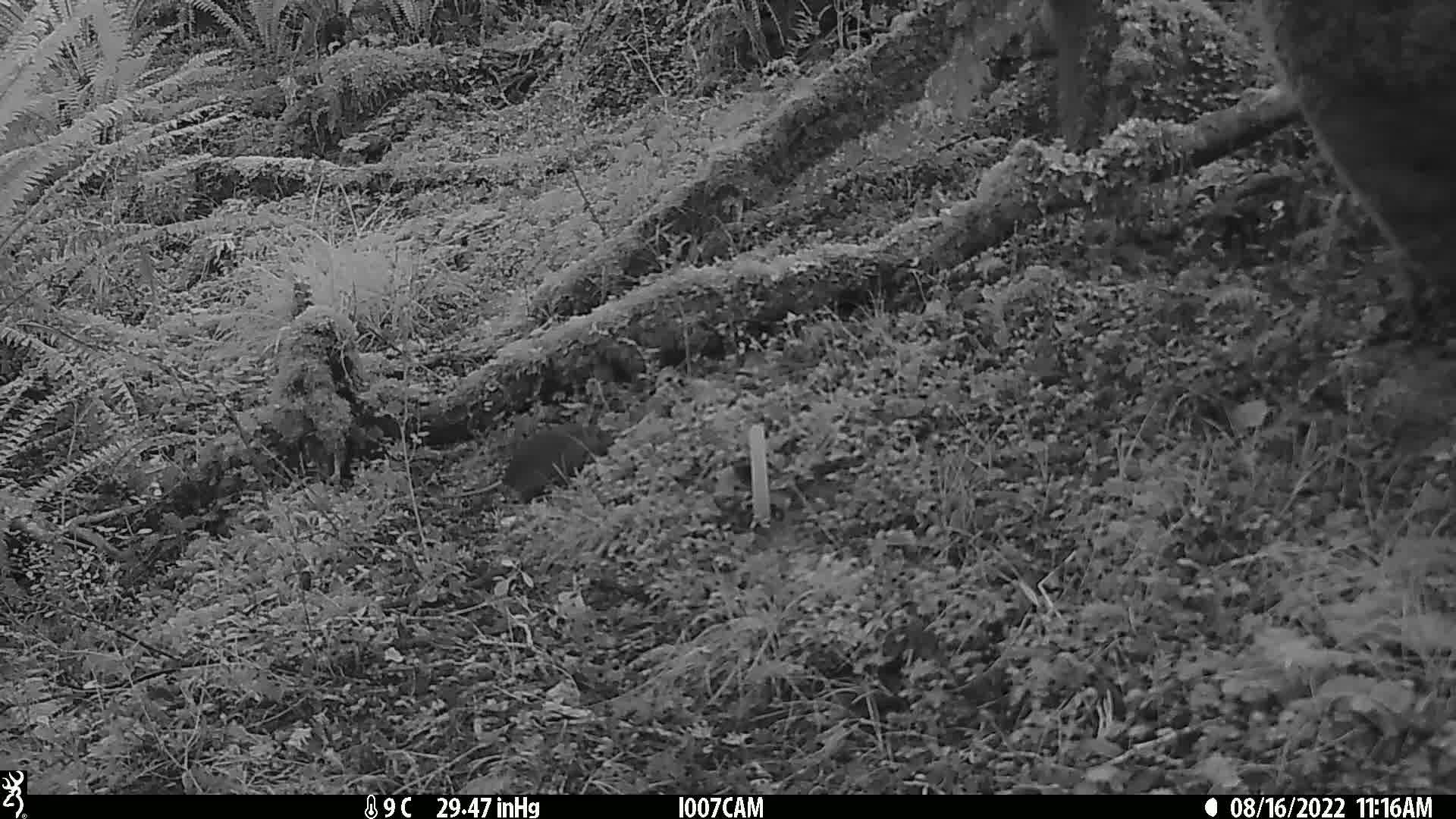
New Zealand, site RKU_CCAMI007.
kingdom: Animalia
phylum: Chordata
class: Mammalia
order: Rodentia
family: Muridae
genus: Rattus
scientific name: Rattus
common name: rat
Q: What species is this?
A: Rat (Rattus).